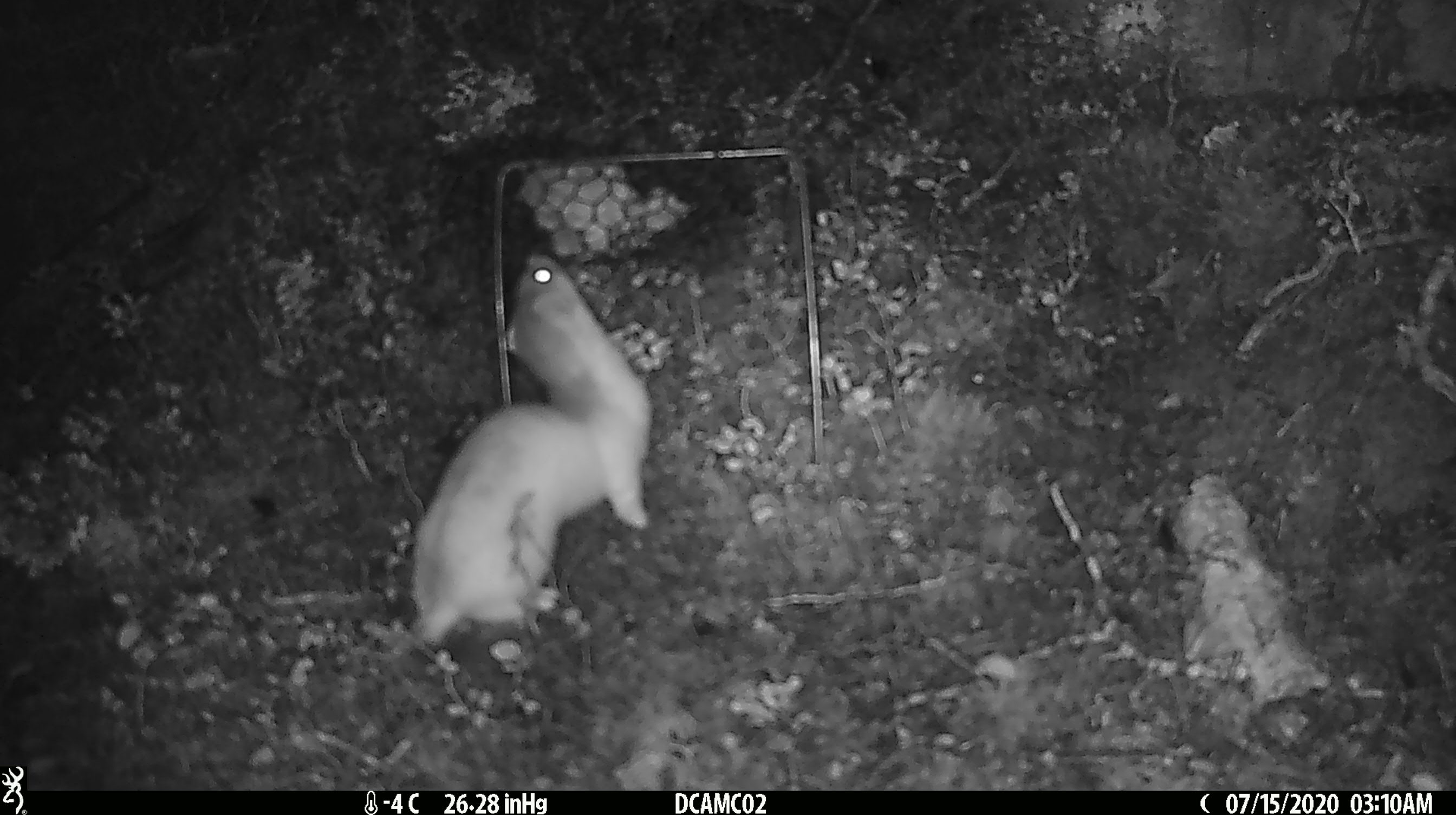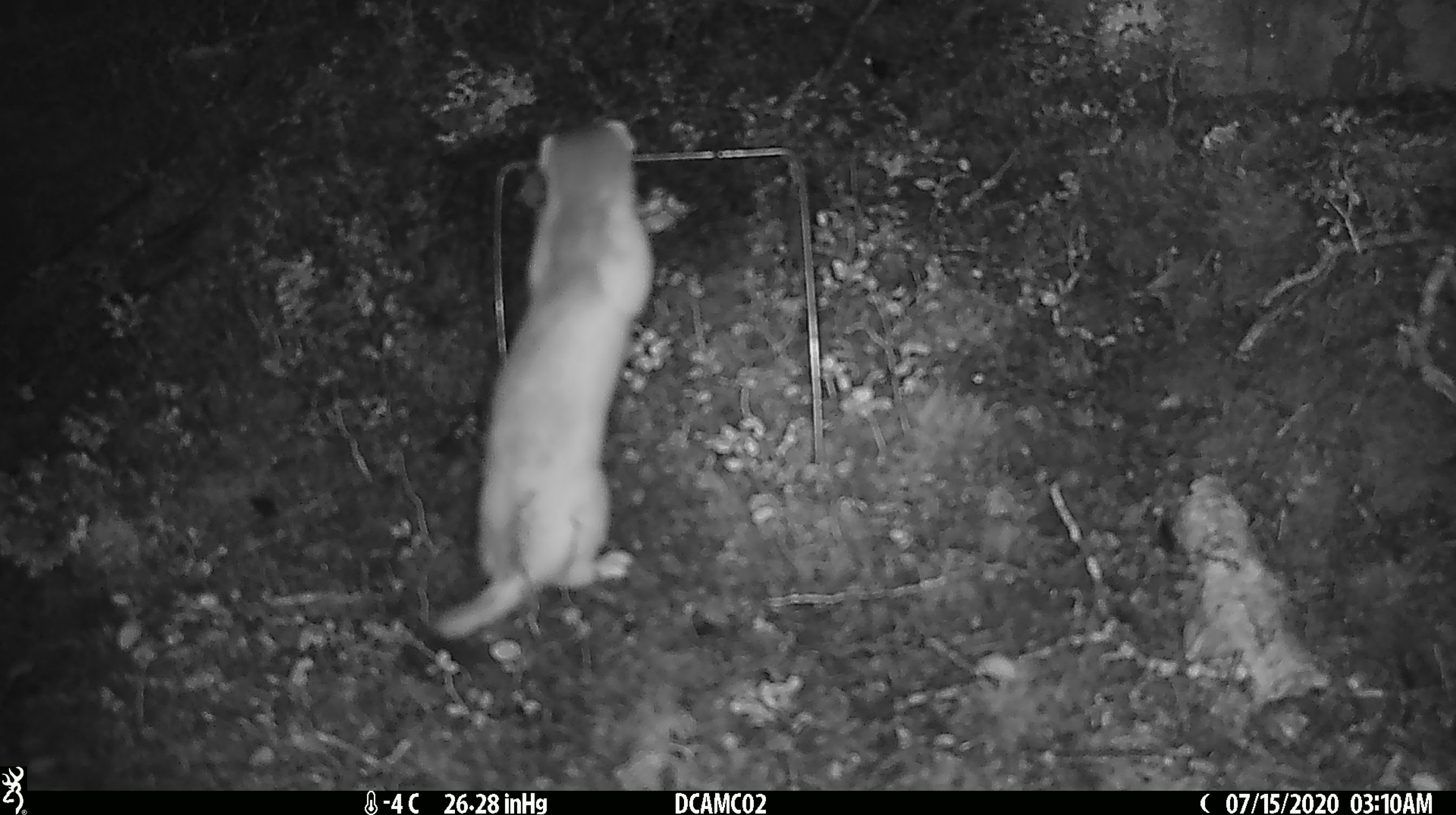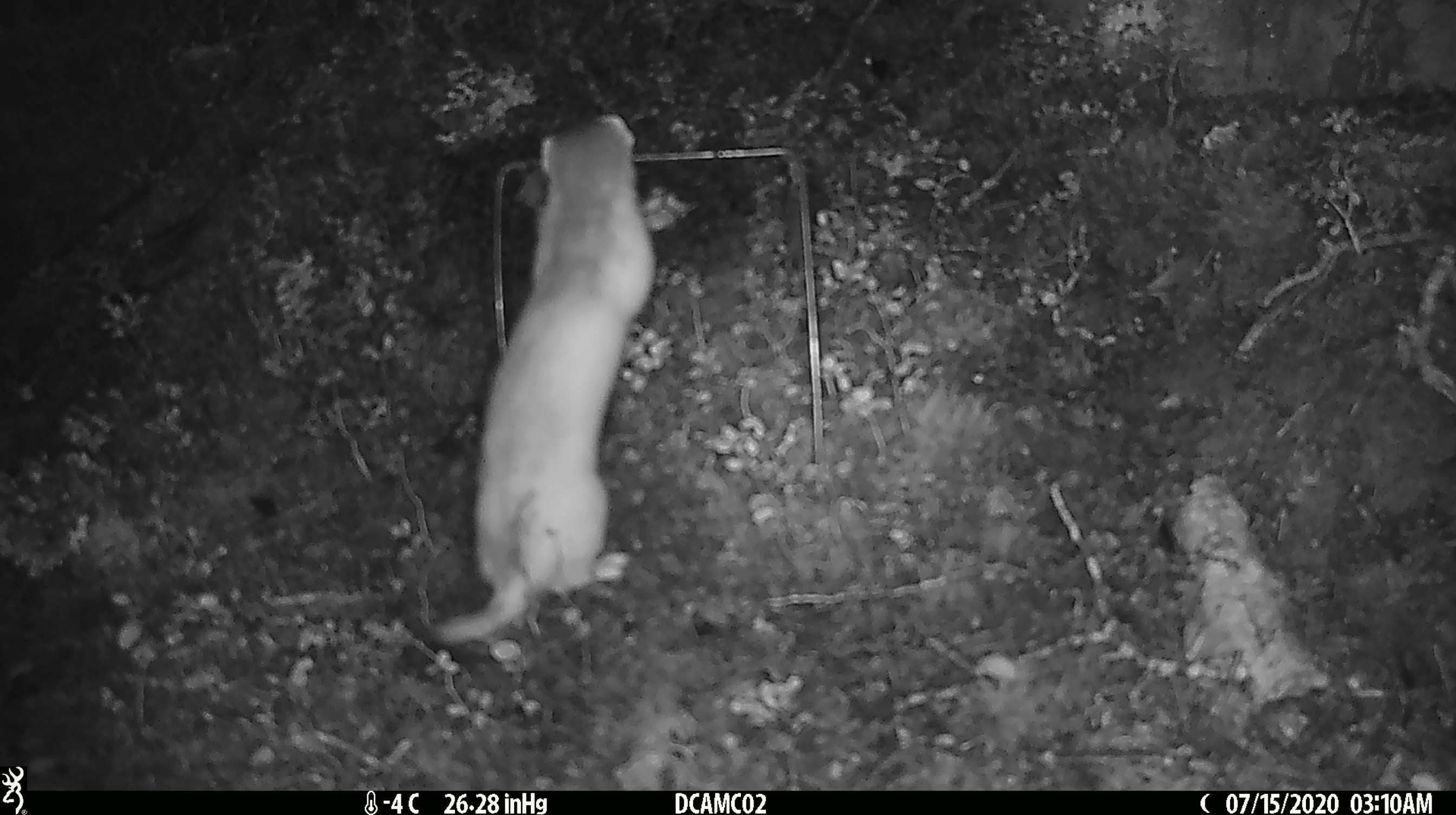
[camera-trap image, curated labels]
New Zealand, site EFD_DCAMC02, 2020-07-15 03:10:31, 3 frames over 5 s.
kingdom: Animalia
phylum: Chordata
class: Mammalia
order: Carnivora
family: Mustelidae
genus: Mustela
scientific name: Mustela erminea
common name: stoat